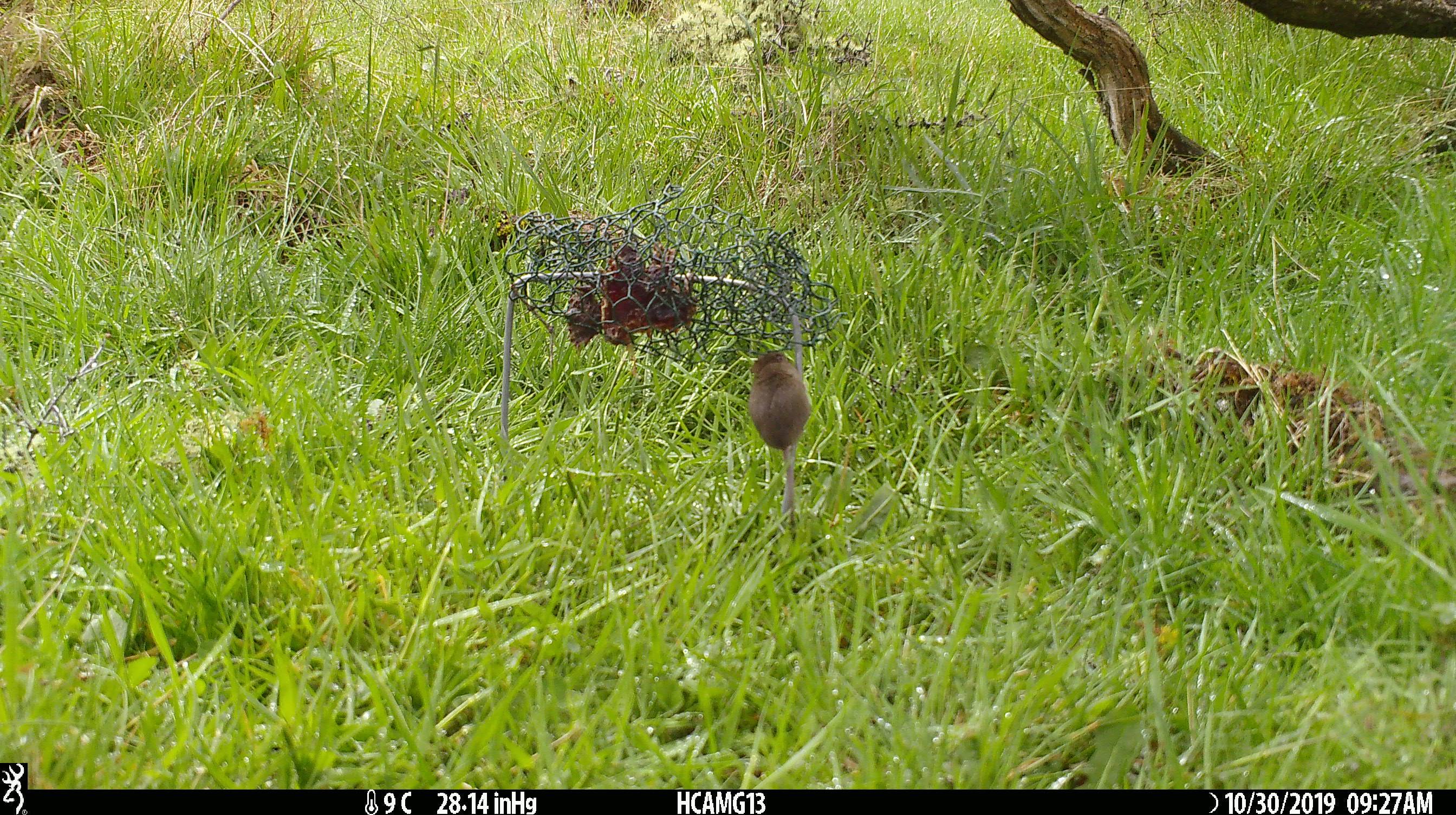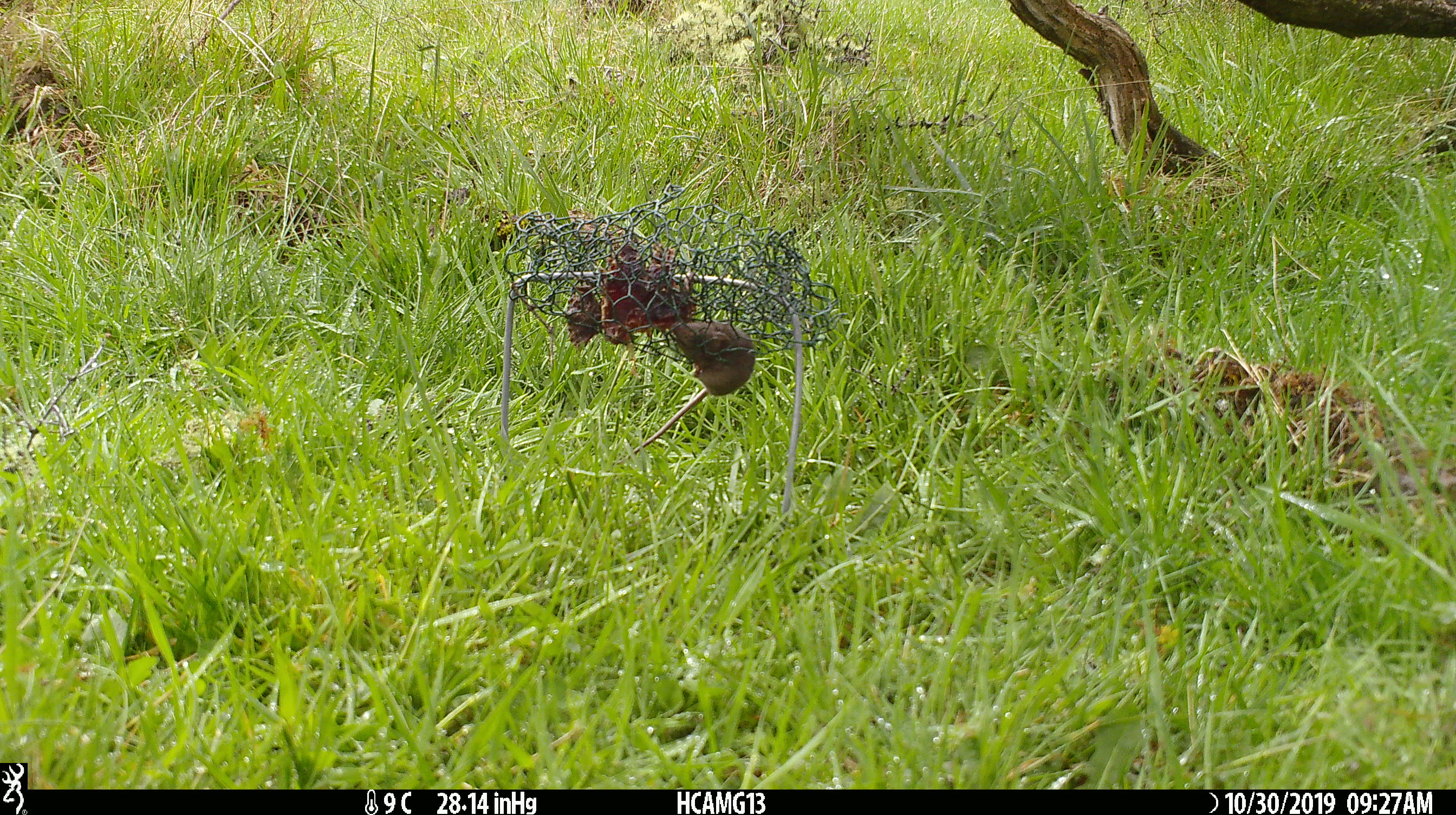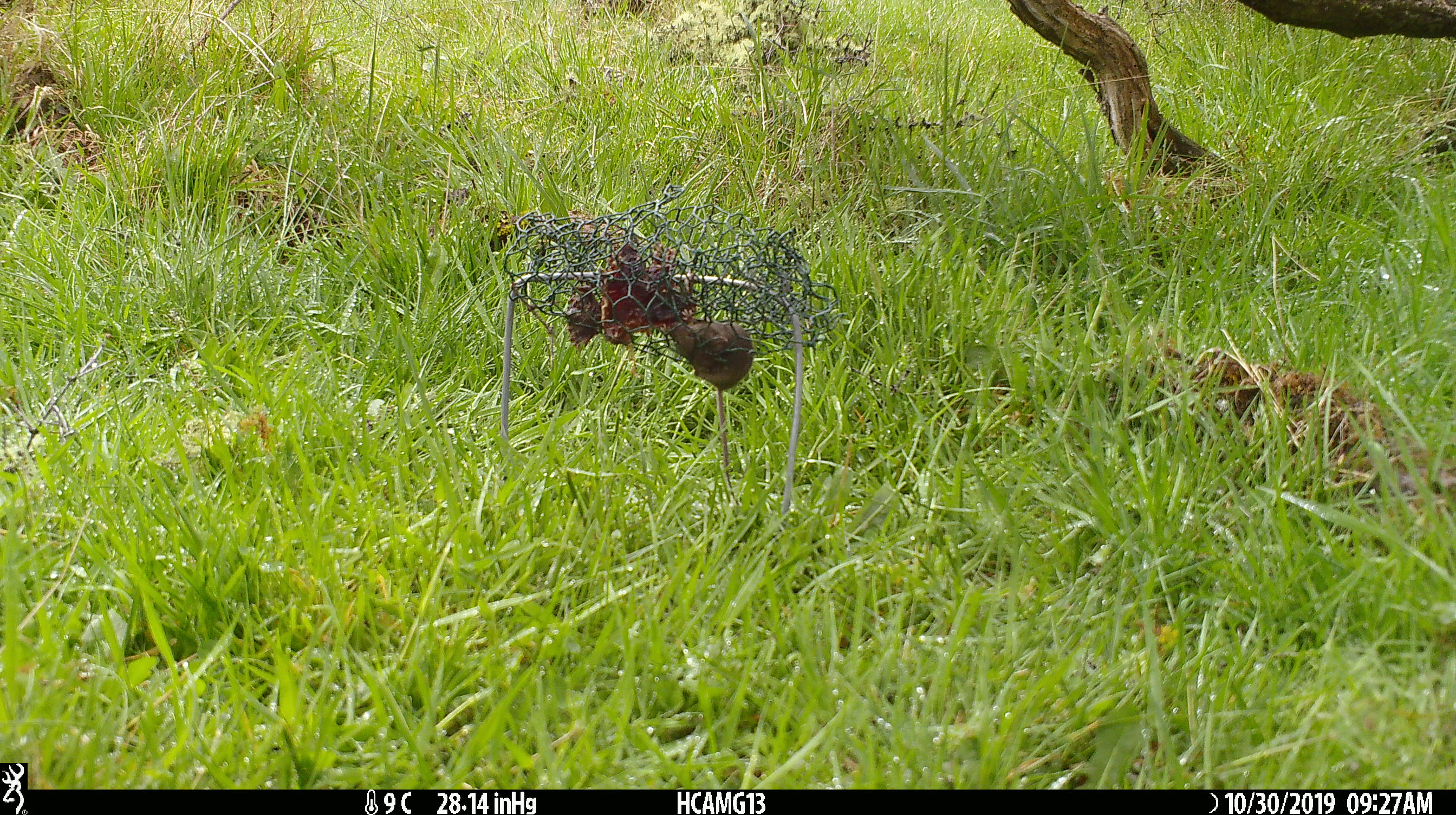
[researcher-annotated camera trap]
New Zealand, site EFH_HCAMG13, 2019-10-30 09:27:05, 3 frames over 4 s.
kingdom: Animalia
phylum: Chordata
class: Mammalia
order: Rodentia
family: Muridae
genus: Mus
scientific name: Mus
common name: mouse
Mouse (Mus).